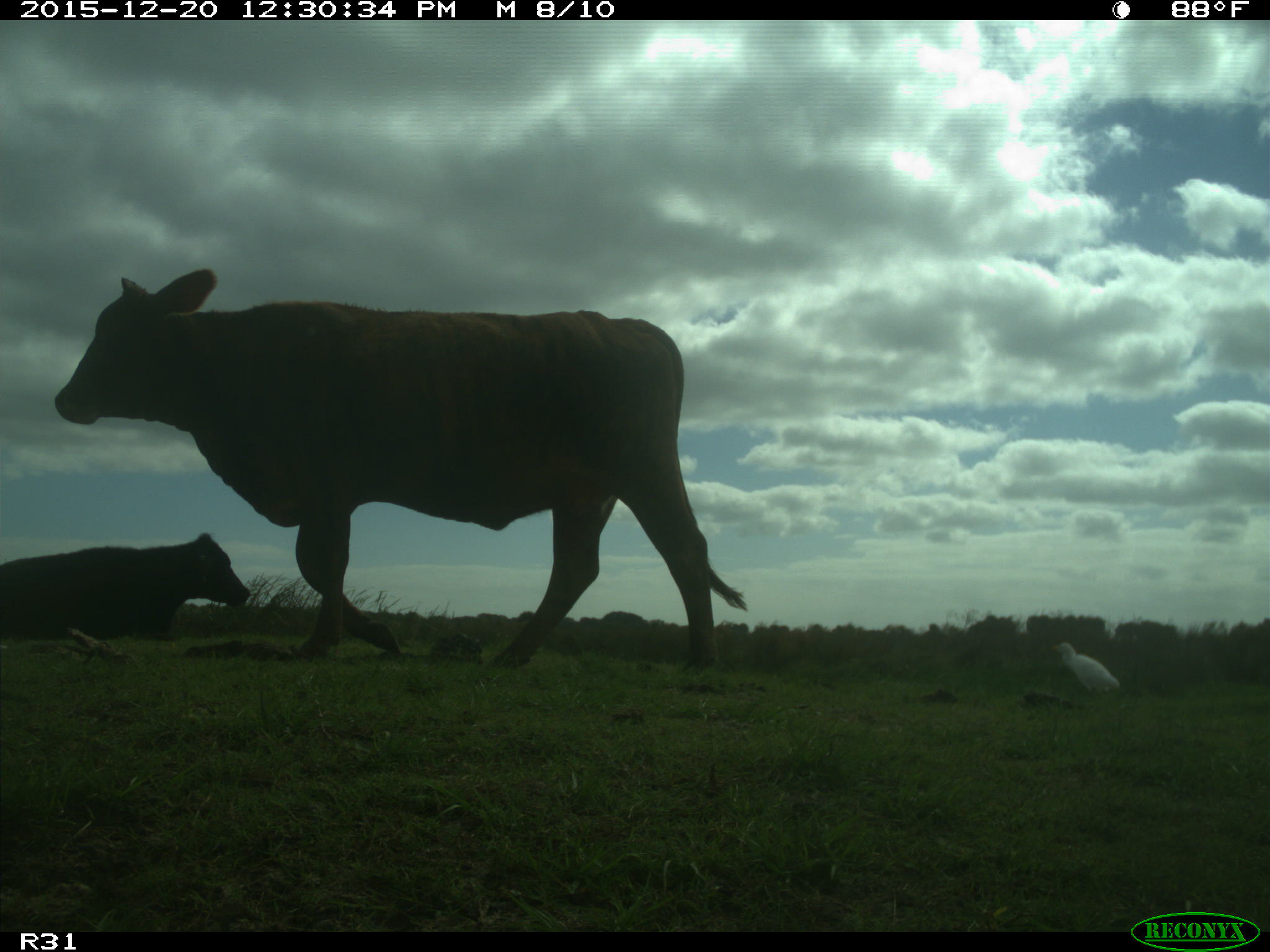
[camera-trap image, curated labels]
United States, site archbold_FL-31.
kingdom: Animalia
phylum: Chordata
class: Mammalia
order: Artiodactyla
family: Bovidae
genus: Bos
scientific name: Bos taurus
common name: domestic cow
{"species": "Bos taurus (domestic cow)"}